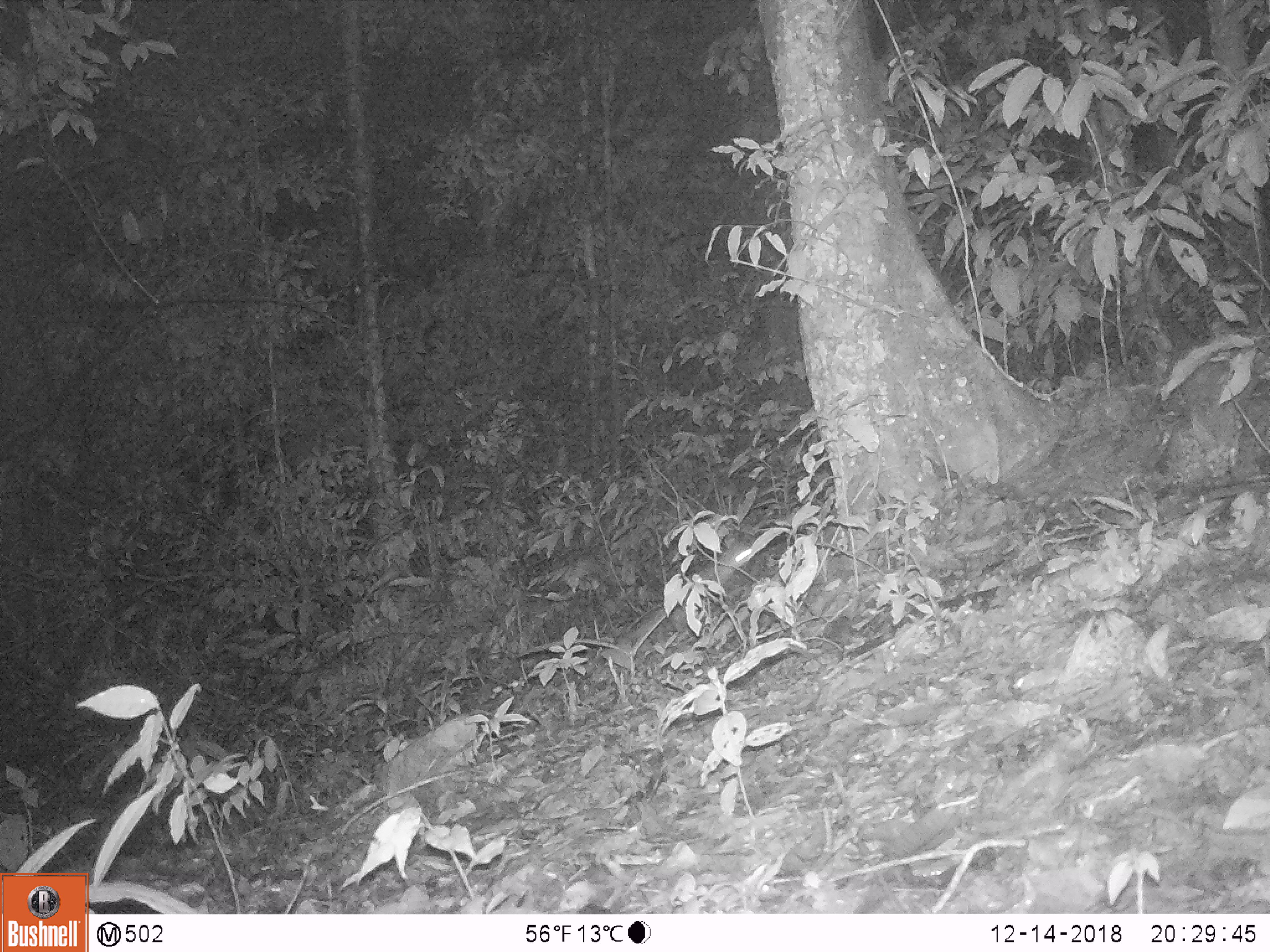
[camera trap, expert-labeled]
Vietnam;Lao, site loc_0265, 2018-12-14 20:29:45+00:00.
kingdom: Animalia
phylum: Chordata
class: Mammalia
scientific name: Mammalia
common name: mammal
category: unidentified small mammal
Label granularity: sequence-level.